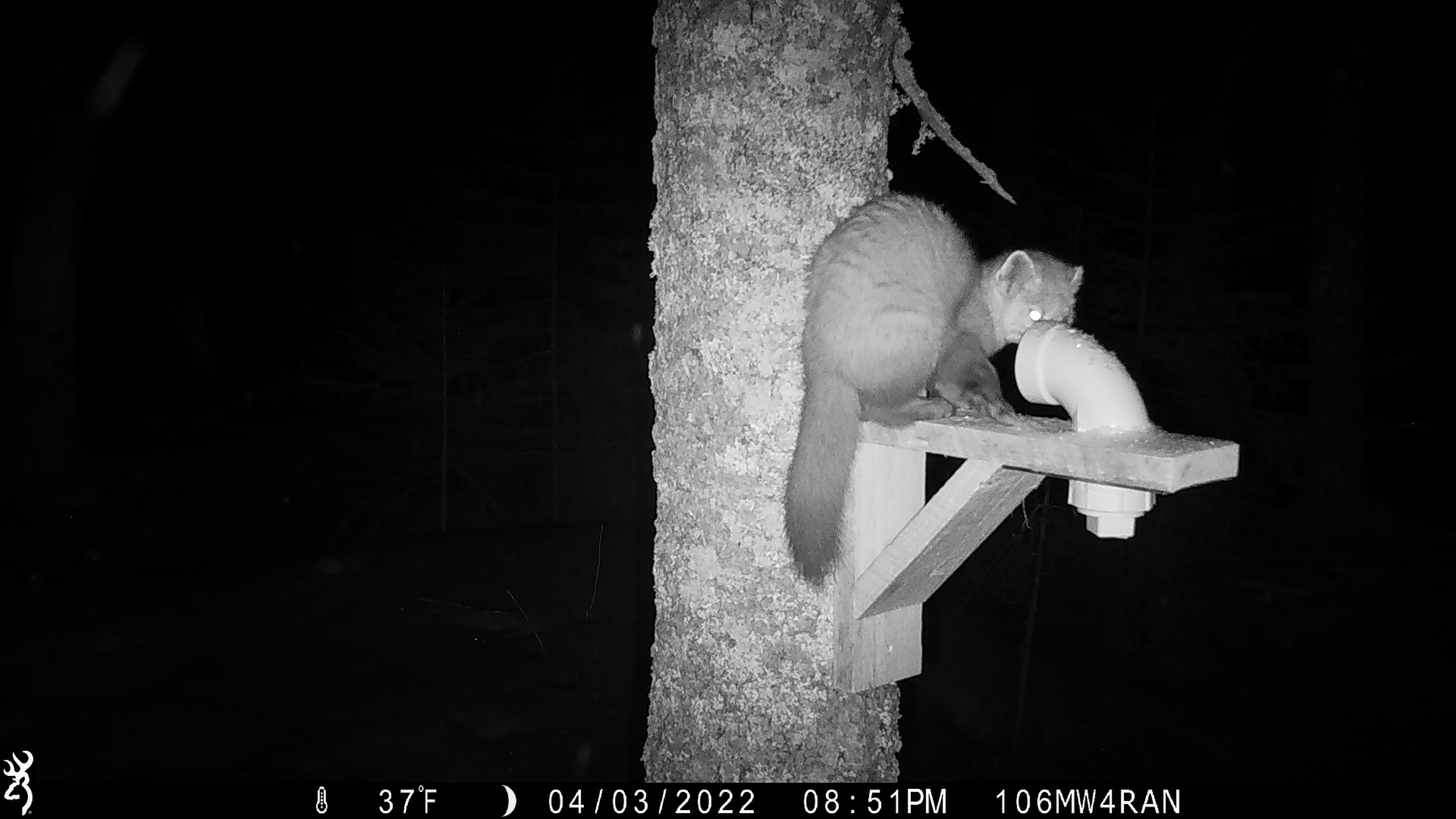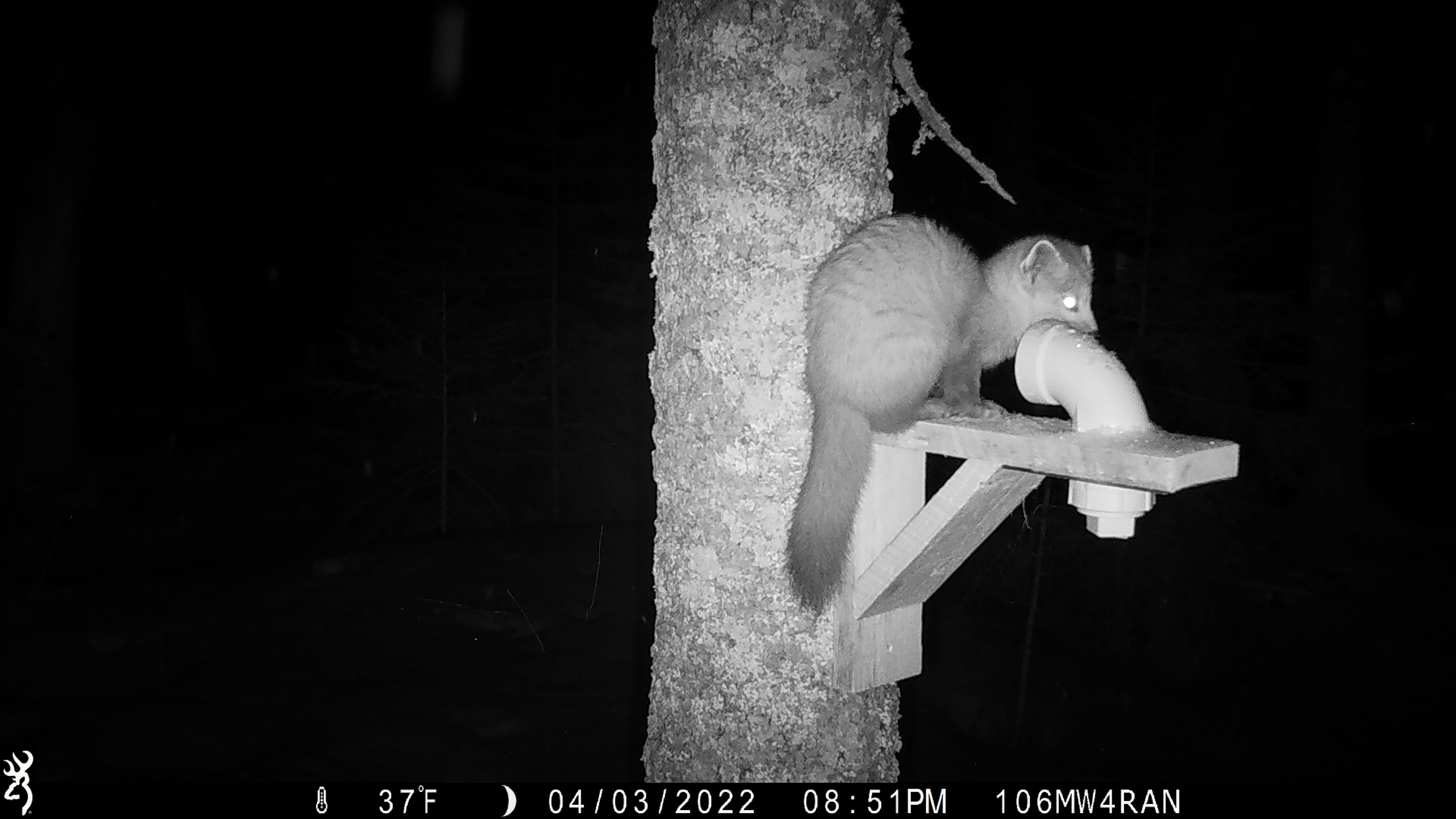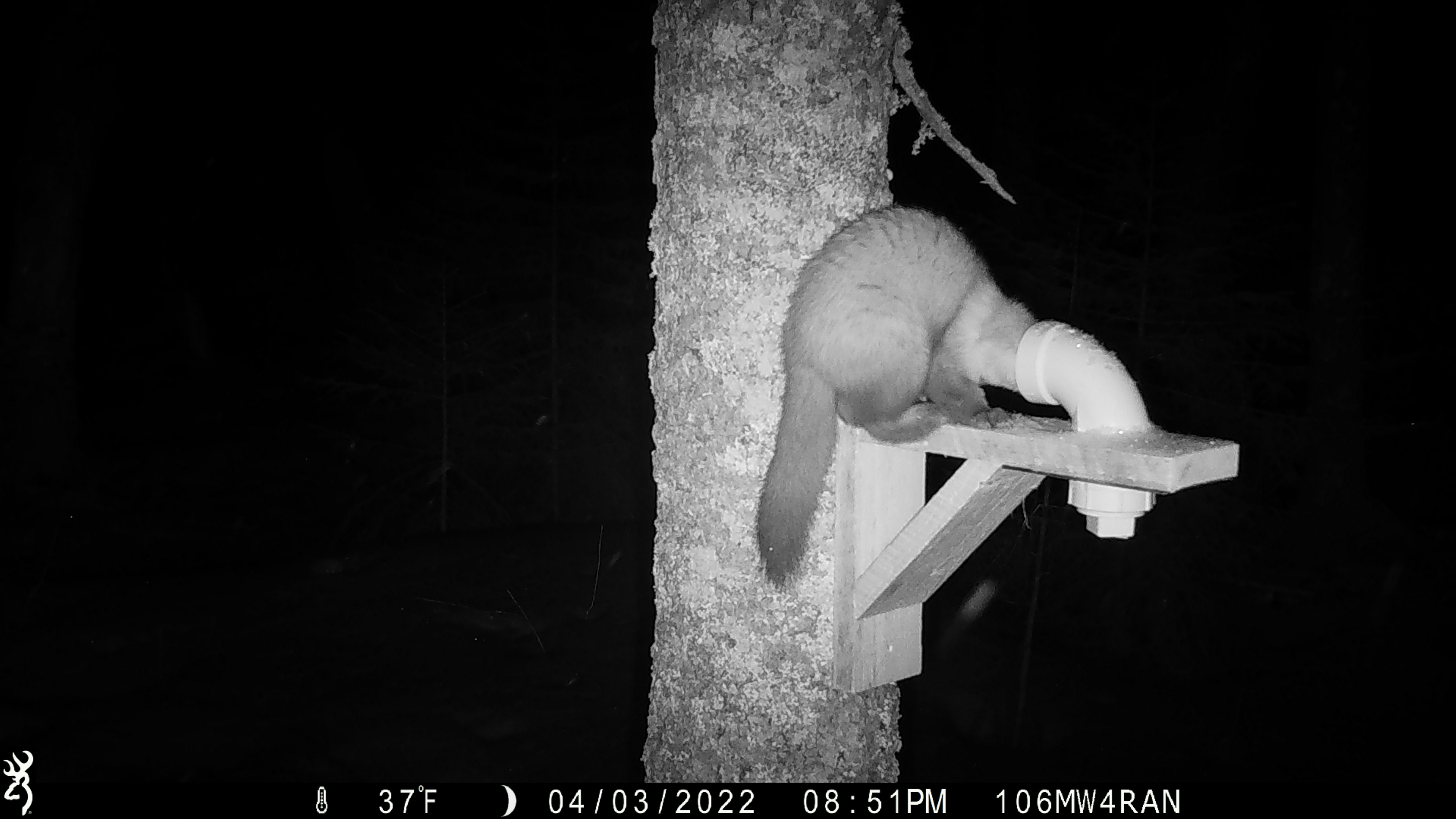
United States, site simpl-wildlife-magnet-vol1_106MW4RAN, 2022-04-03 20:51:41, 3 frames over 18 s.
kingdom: Animalia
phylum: Chordata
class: Mammalia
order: Carnivora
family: Mustelidae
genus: Martes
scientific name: Martes americana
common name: american marten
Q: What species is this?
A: American marten (Martes americana).